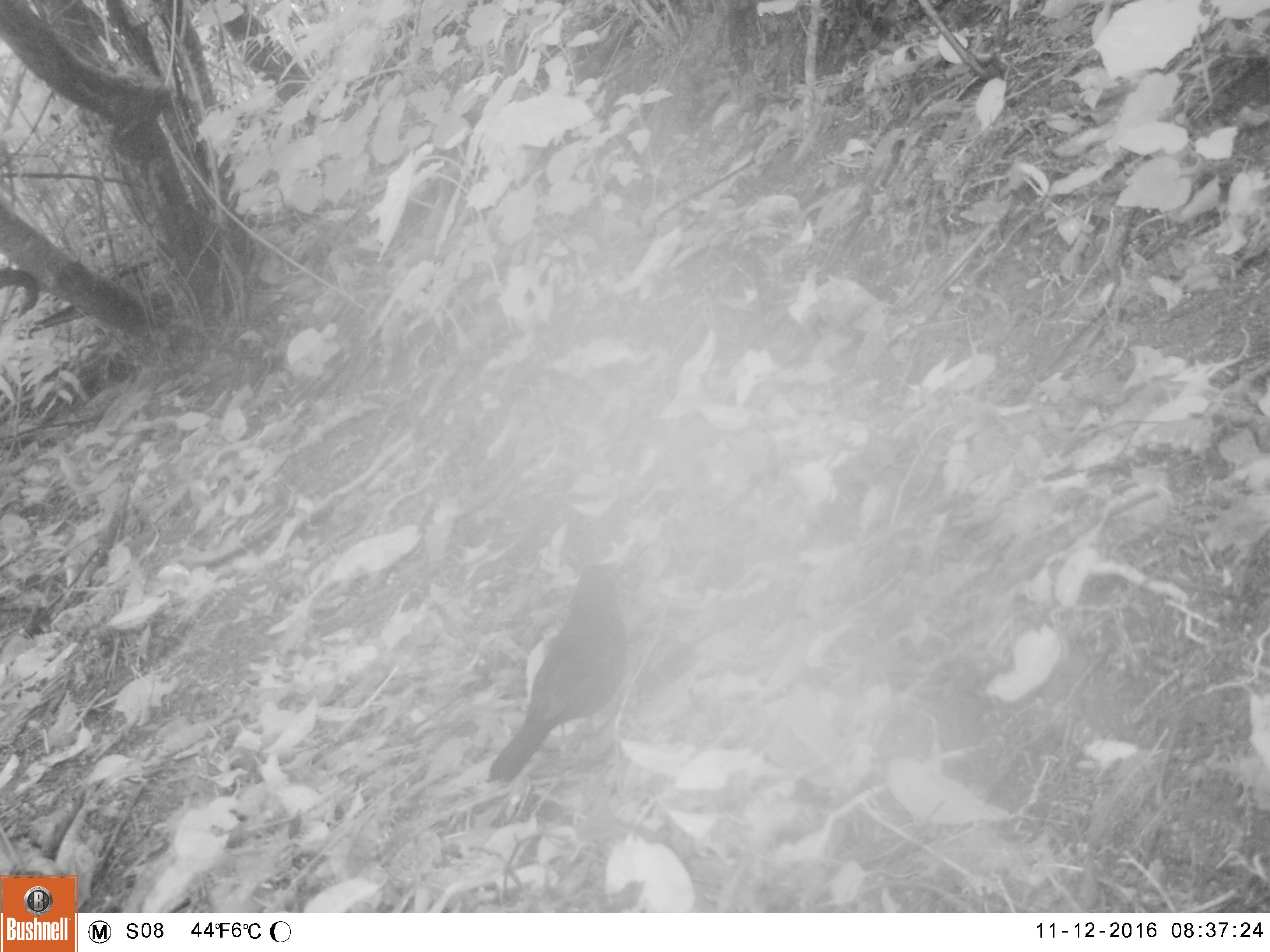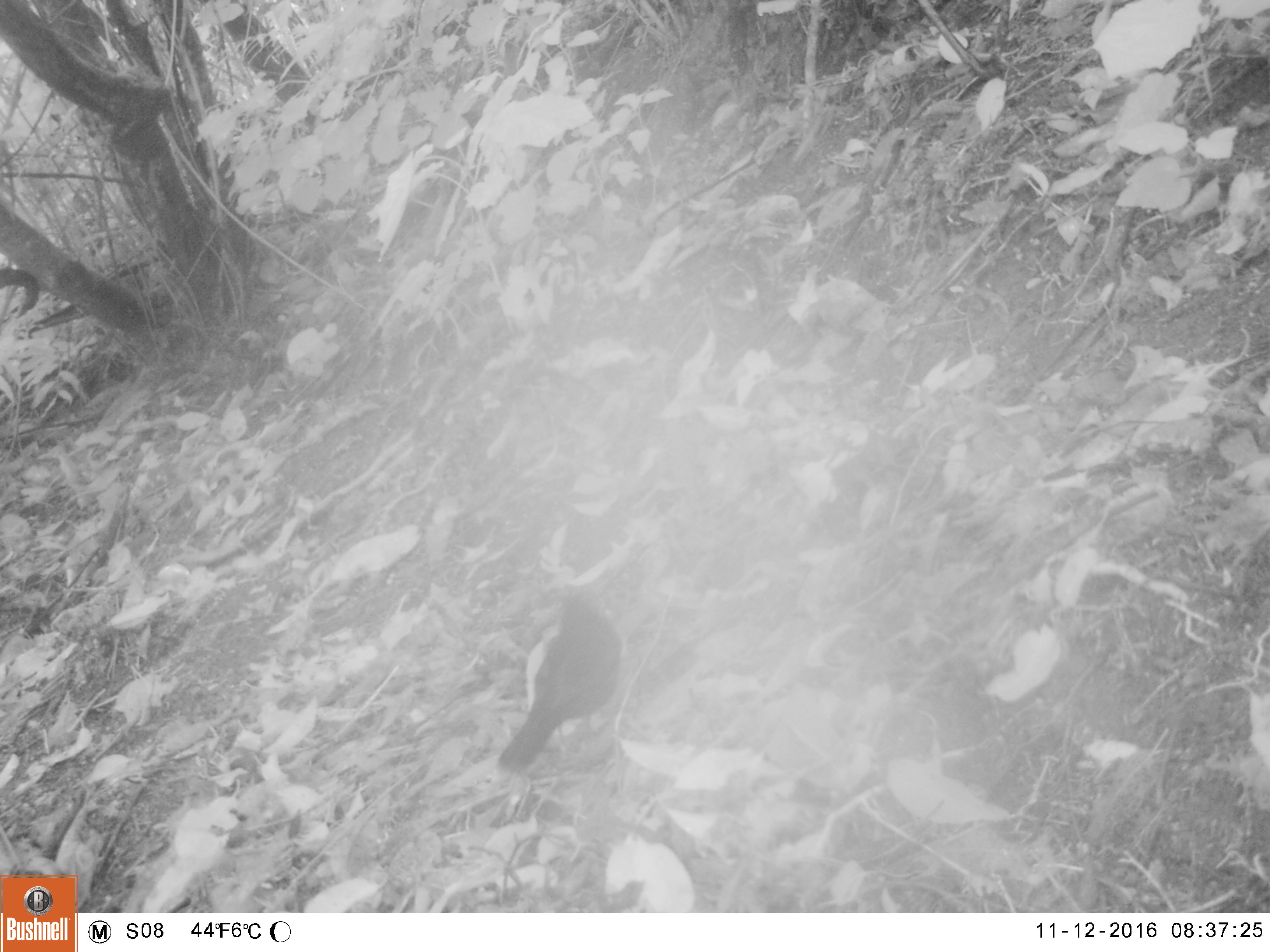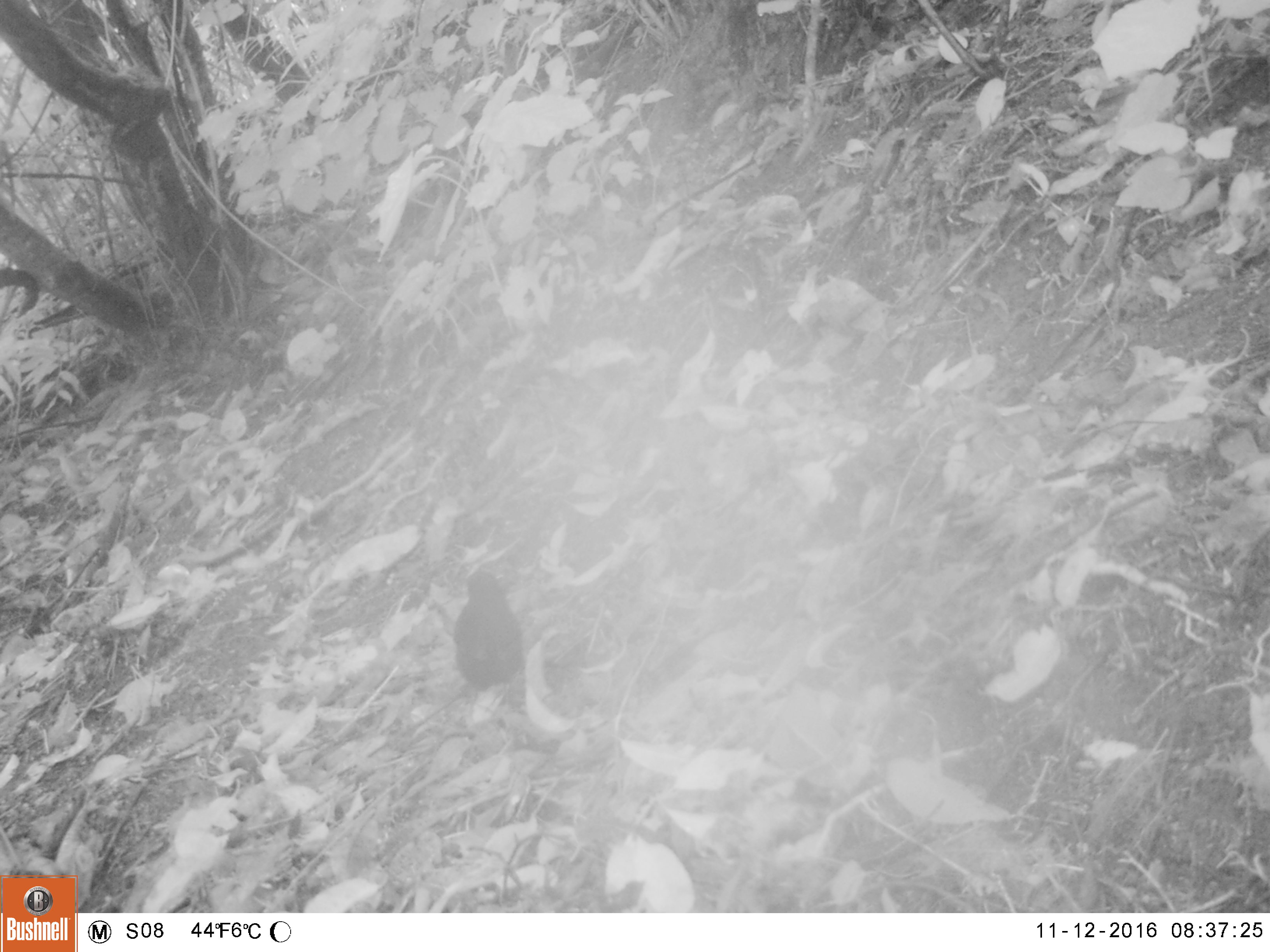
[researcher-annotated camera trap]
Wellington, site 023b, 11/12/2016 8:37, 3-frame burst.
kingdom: Animalia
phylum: Chordata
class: Aves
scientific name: Aves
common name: bird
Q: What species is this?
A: Bird (Aves).